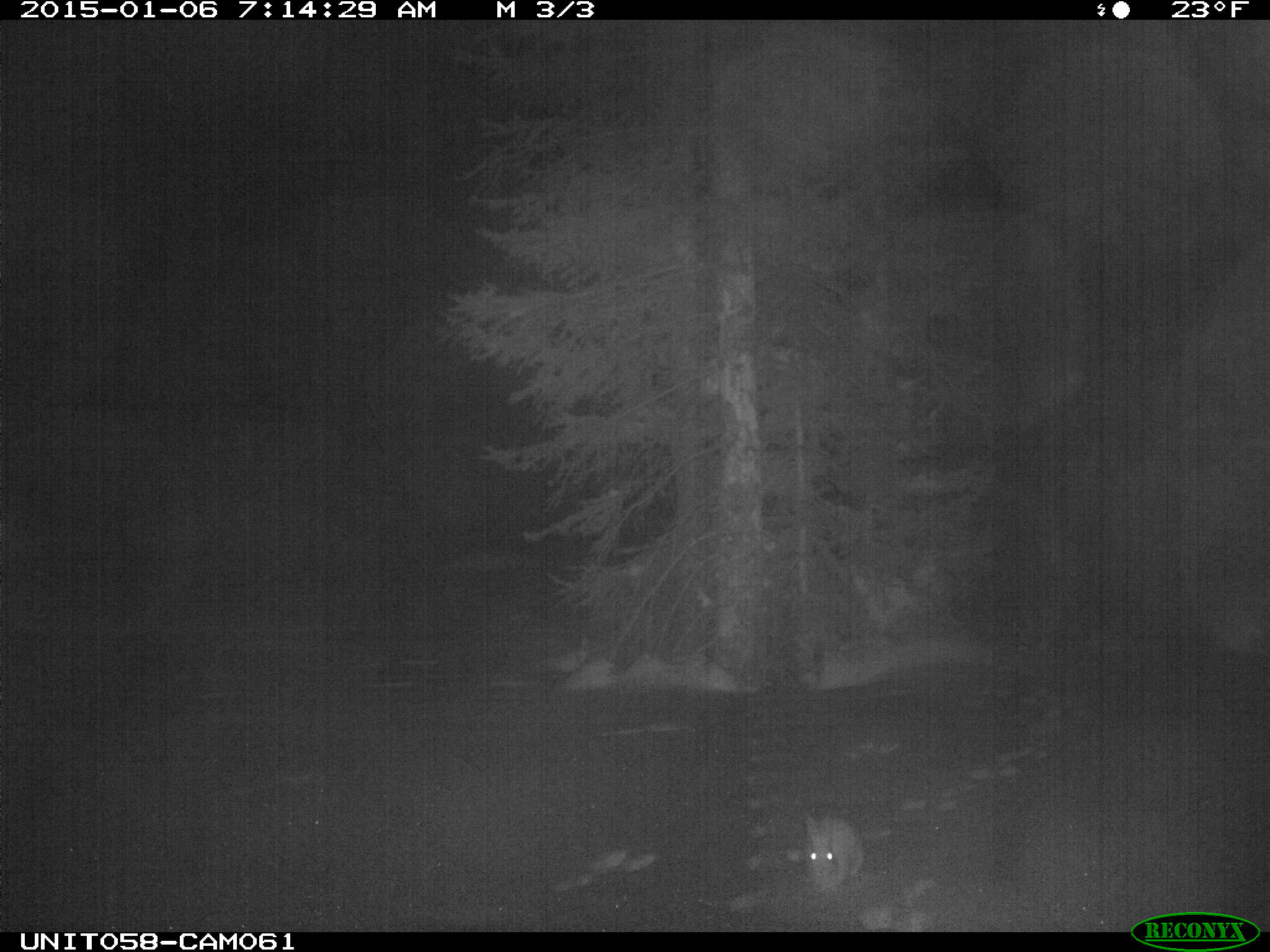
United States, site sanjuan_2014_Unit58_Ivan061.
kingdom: Animalia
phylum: Chordata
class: Mammalia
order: Lagomorpha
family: Leporidae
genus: Lepus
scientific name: Lepus americanus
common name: snowshoe hare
Lepus americanus (snowshoe hare).